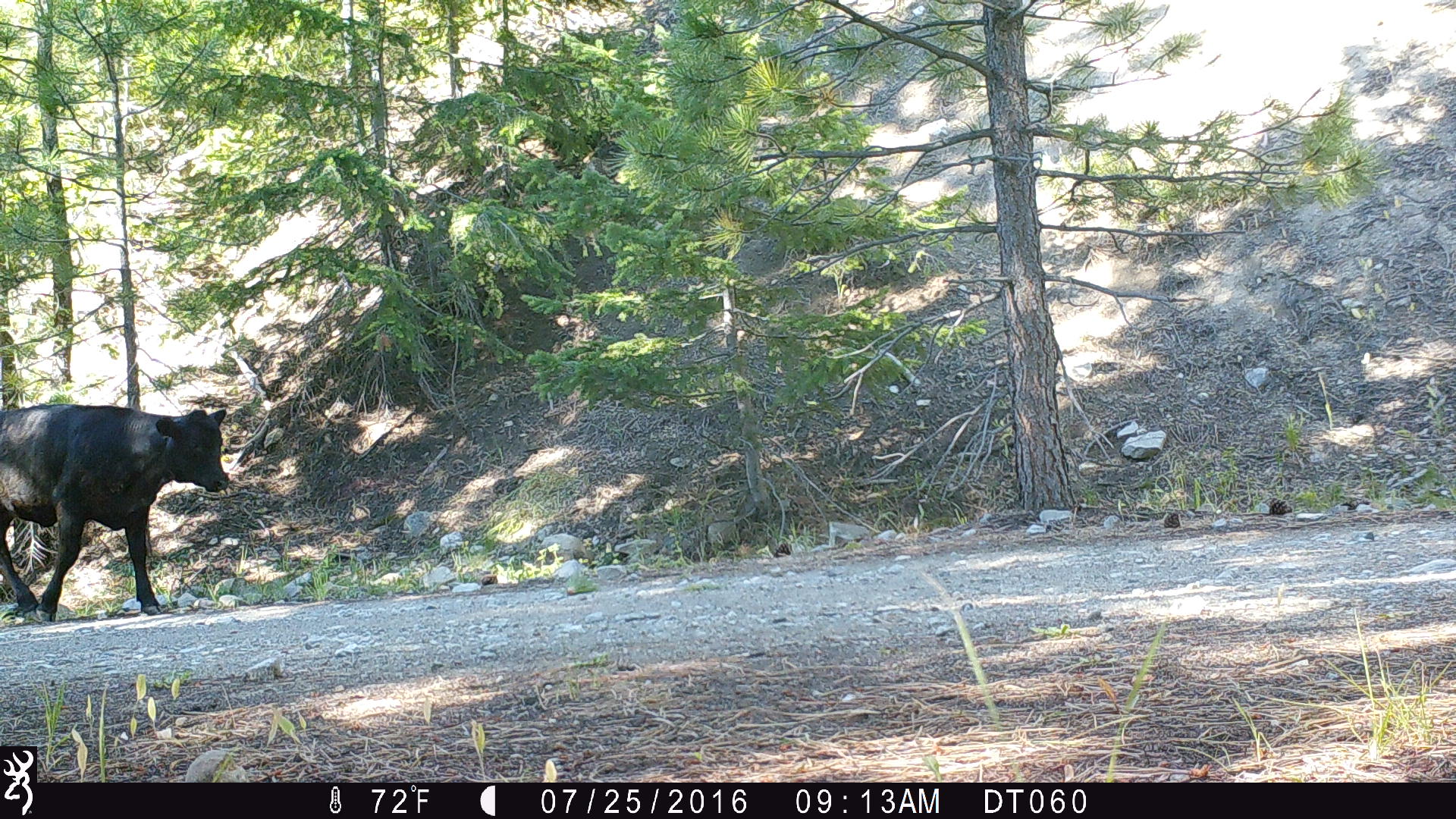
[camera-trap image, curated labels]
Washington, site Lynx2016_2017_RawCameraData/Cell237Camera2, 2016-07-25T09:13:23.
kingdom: Animalia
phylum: Chordata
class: Mammalia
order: Artiodactyla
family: Bovidae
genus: Bos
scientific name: Bos taurus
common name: domestic cattle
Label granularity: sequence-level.